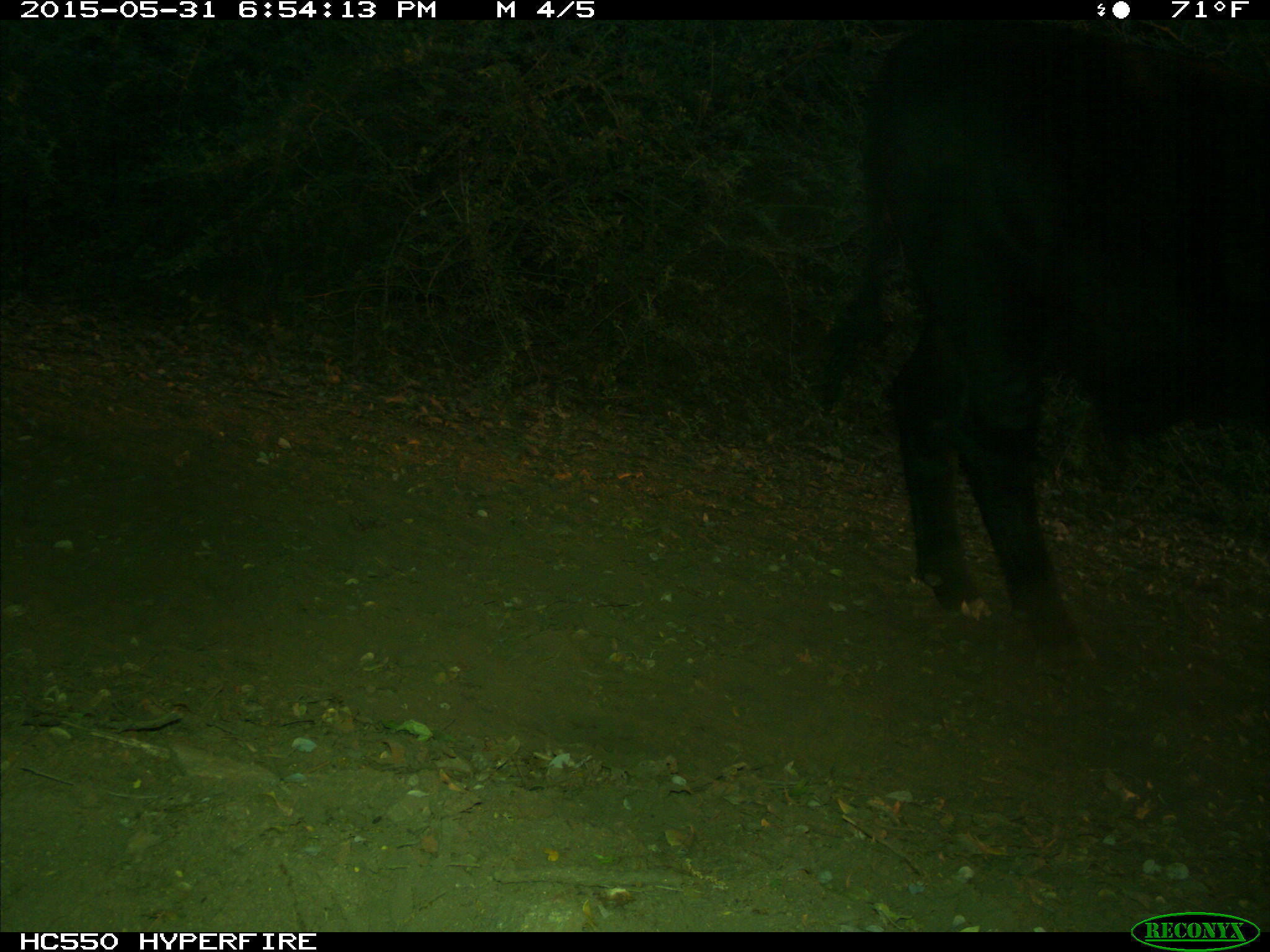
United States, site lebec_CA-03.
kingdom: Animalia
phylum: Chordata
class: Mammalia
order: Artiodactyla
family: Bovidae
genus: Bos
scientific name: Bos taurus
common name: domestic cow